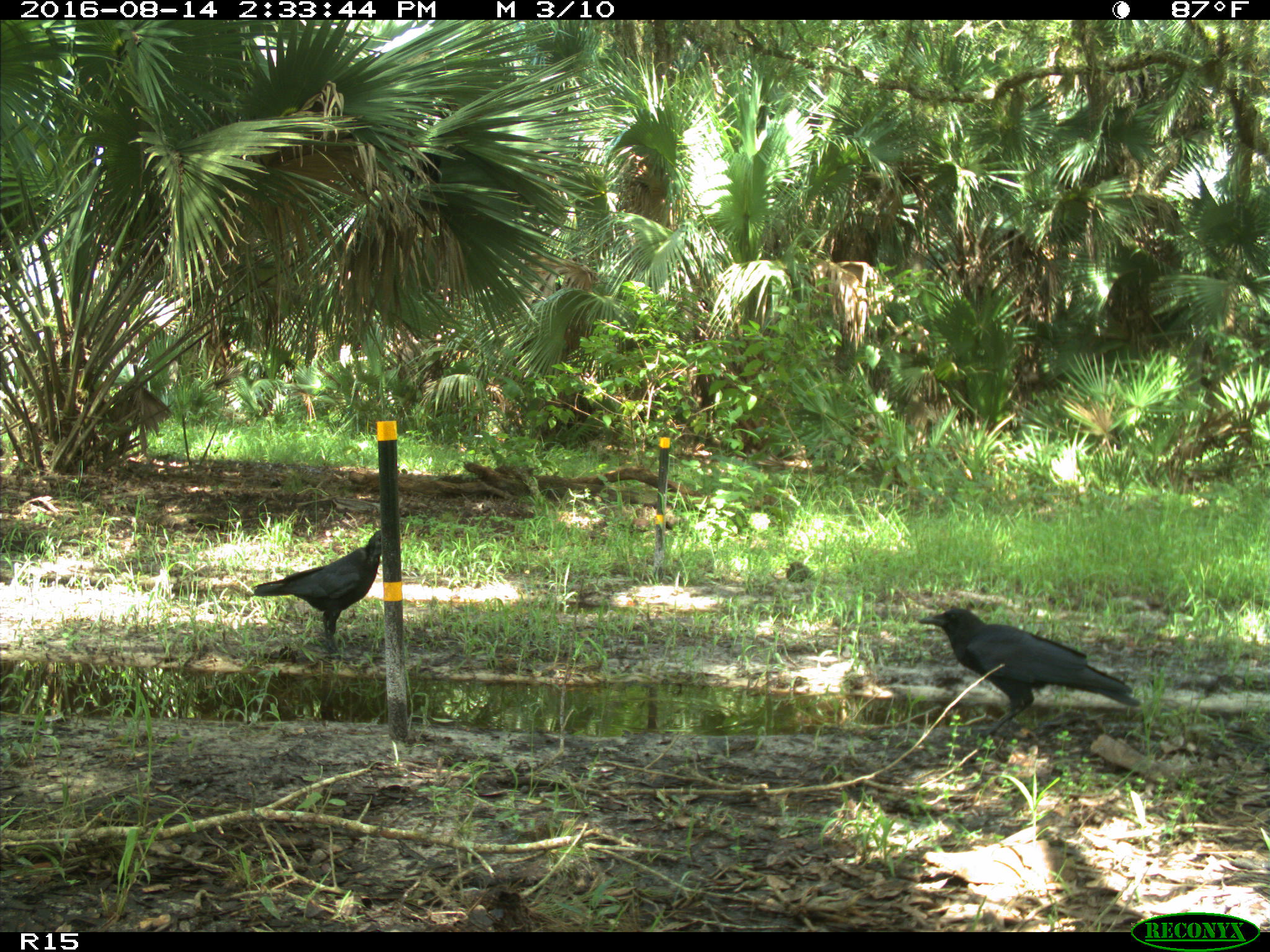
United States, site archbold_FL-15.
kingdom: Animalia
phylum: Chordata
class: Aves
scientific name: Aves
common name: birds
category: unidentified bird